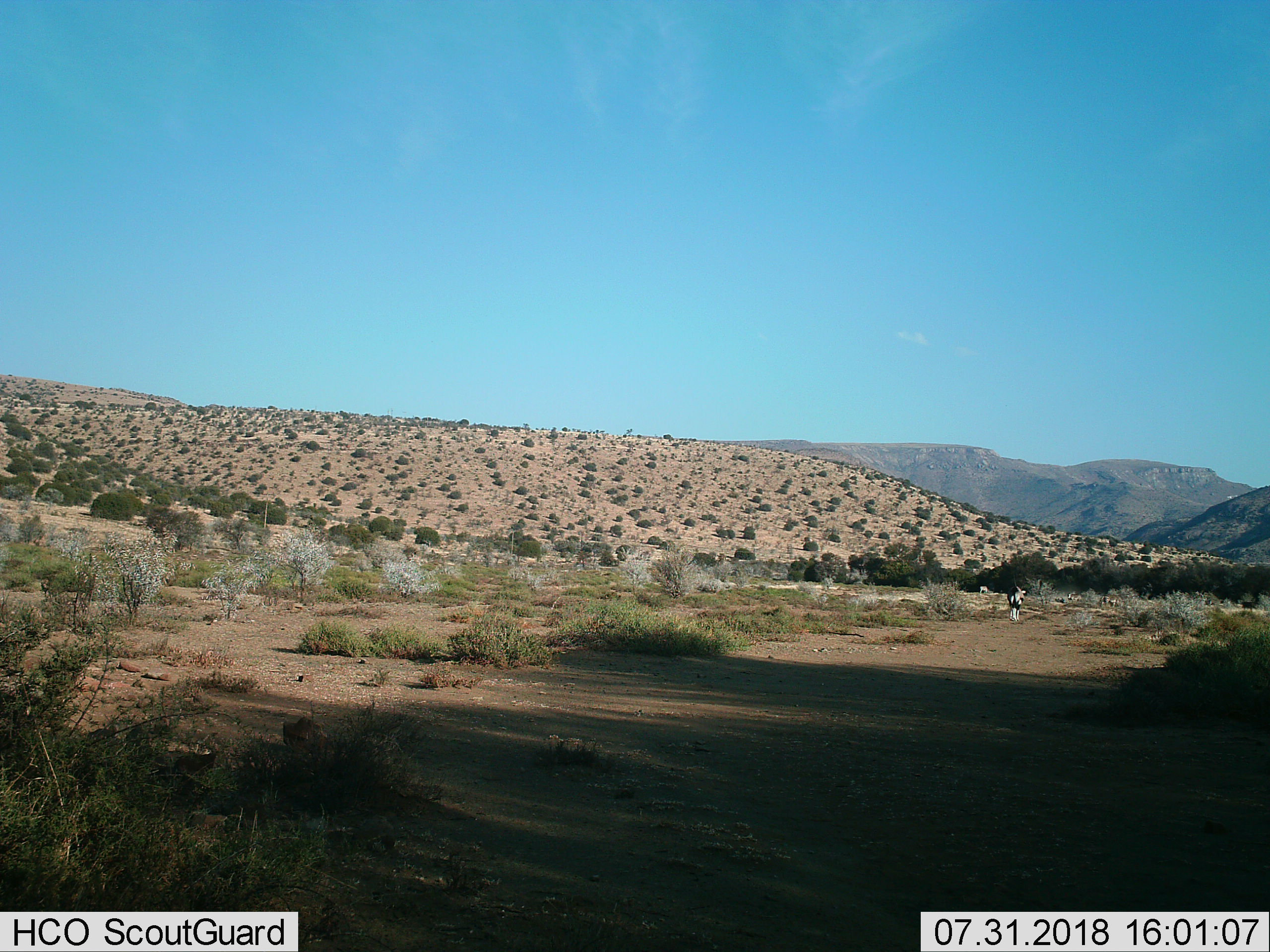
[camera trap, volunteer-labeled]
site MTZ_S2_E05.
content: unidentified animal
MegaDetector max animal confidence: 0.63